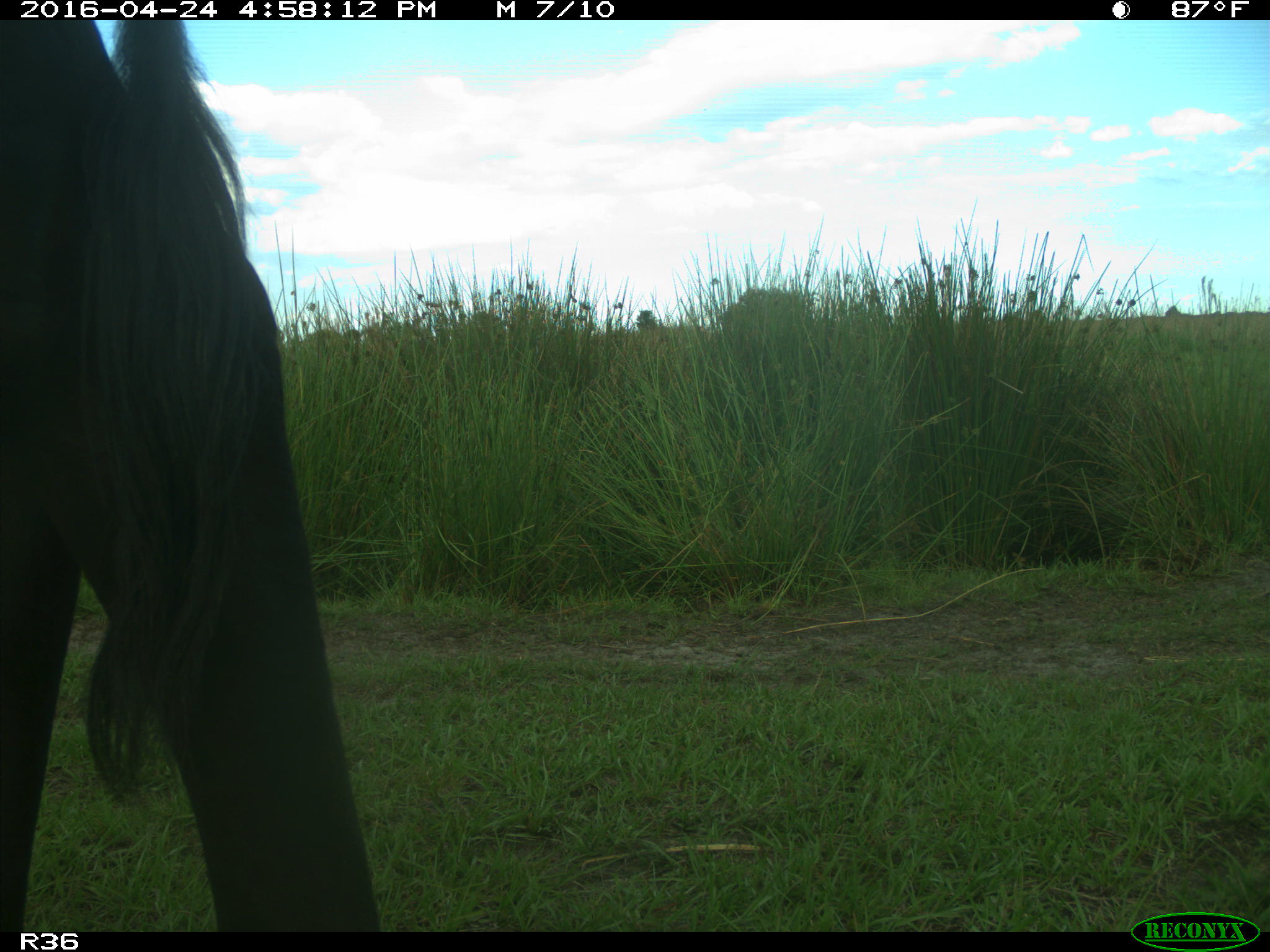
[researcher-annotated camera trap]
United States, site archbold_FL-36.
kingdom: Animalia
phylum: Chordata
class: Mammalia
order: Artiodactyla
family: Bovidae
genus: Bos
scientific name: Bos taurus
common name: domestic cow